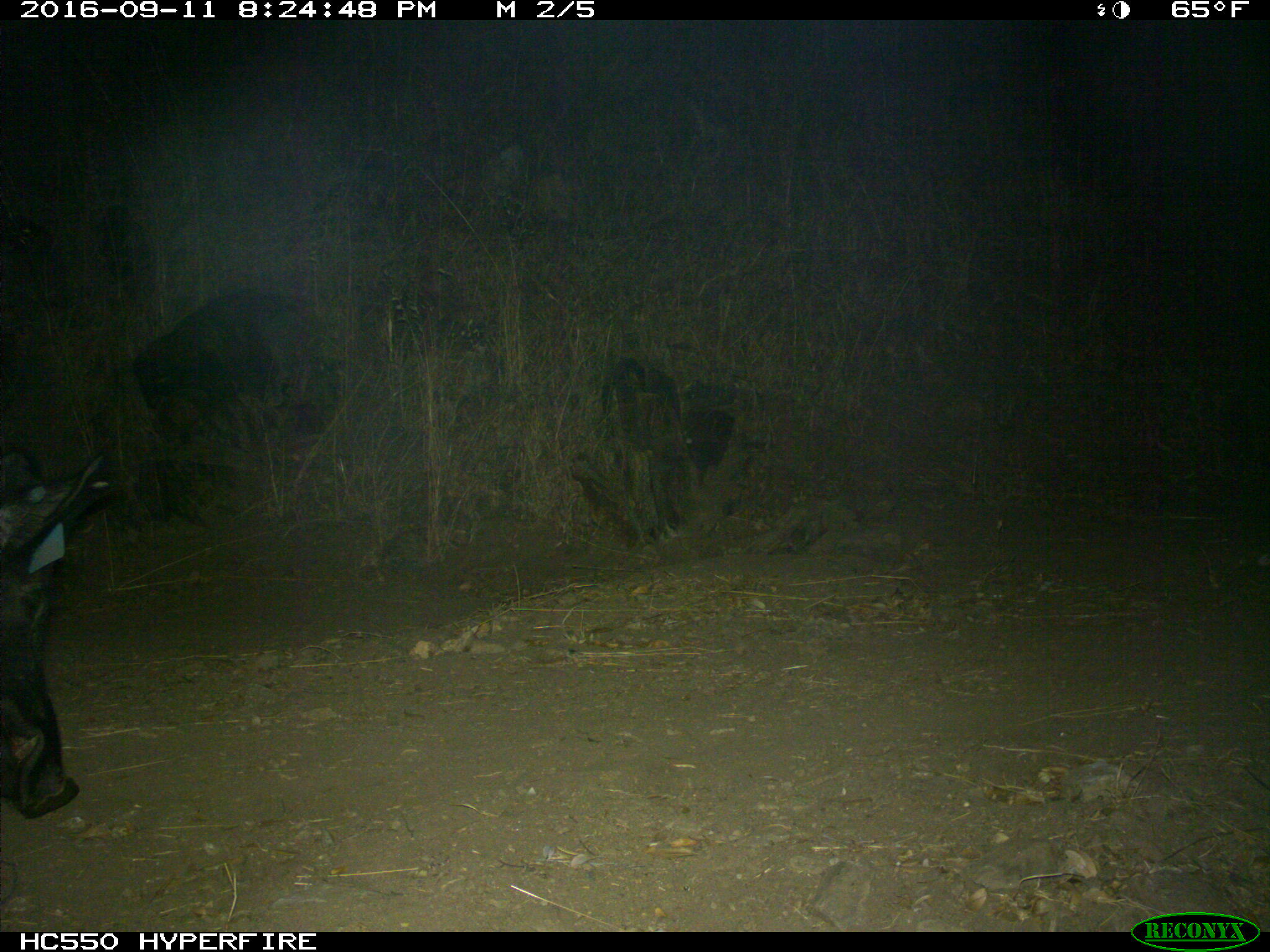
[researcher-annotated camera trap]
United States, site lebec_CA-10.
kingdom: Animalia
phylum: Chordata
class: Mammalia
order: Artiodactyla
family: Suidae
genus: Sus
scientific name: Sus scrofa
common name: wild boar